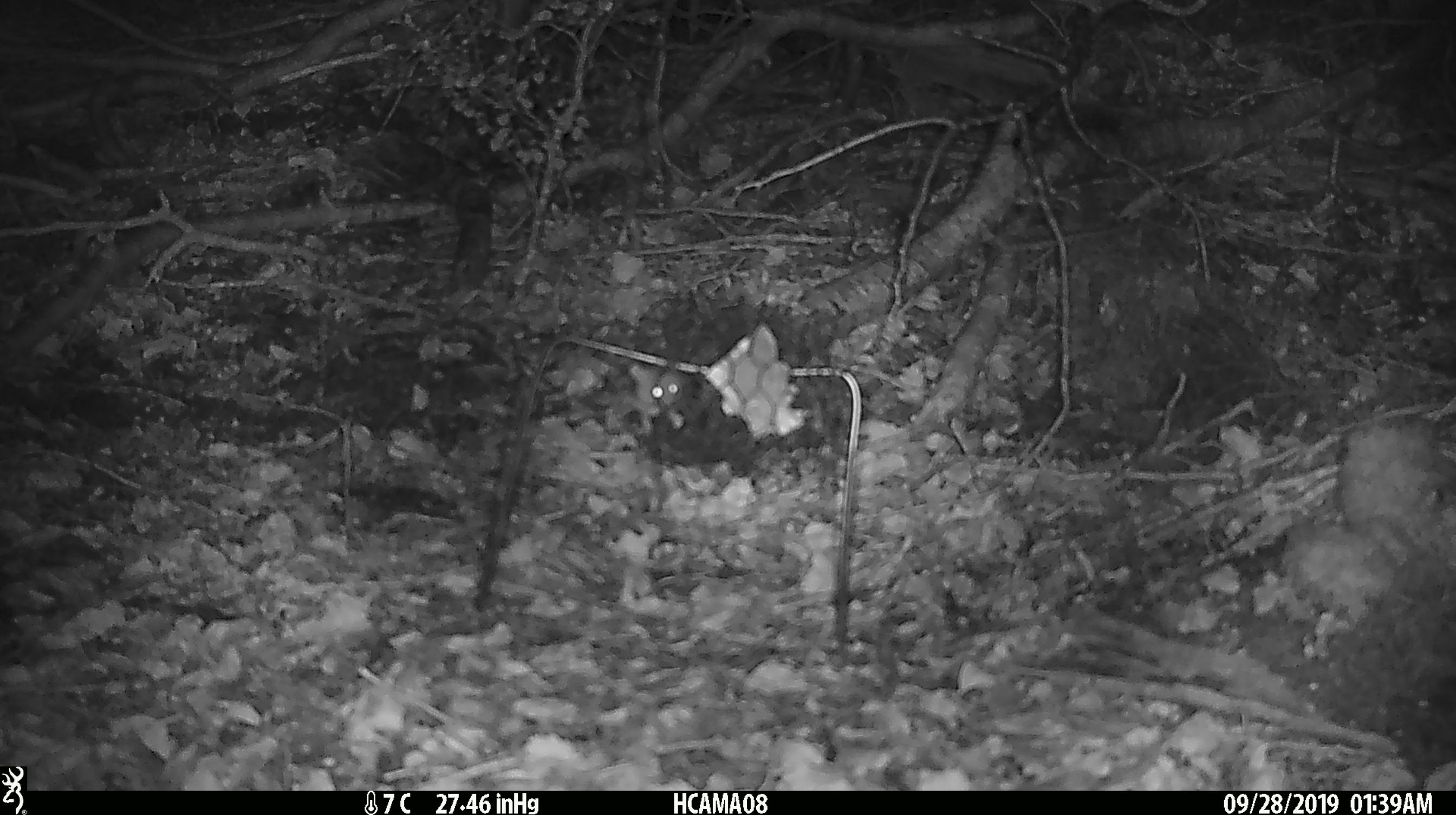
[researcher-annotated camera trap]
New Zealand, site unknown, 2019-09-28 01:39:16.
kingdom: Animalia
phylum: Chordata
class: Mammalia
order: Rodentia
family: Muridae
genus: Mus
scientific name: Mus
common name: mouse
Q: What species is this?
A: Mouse (Mus).